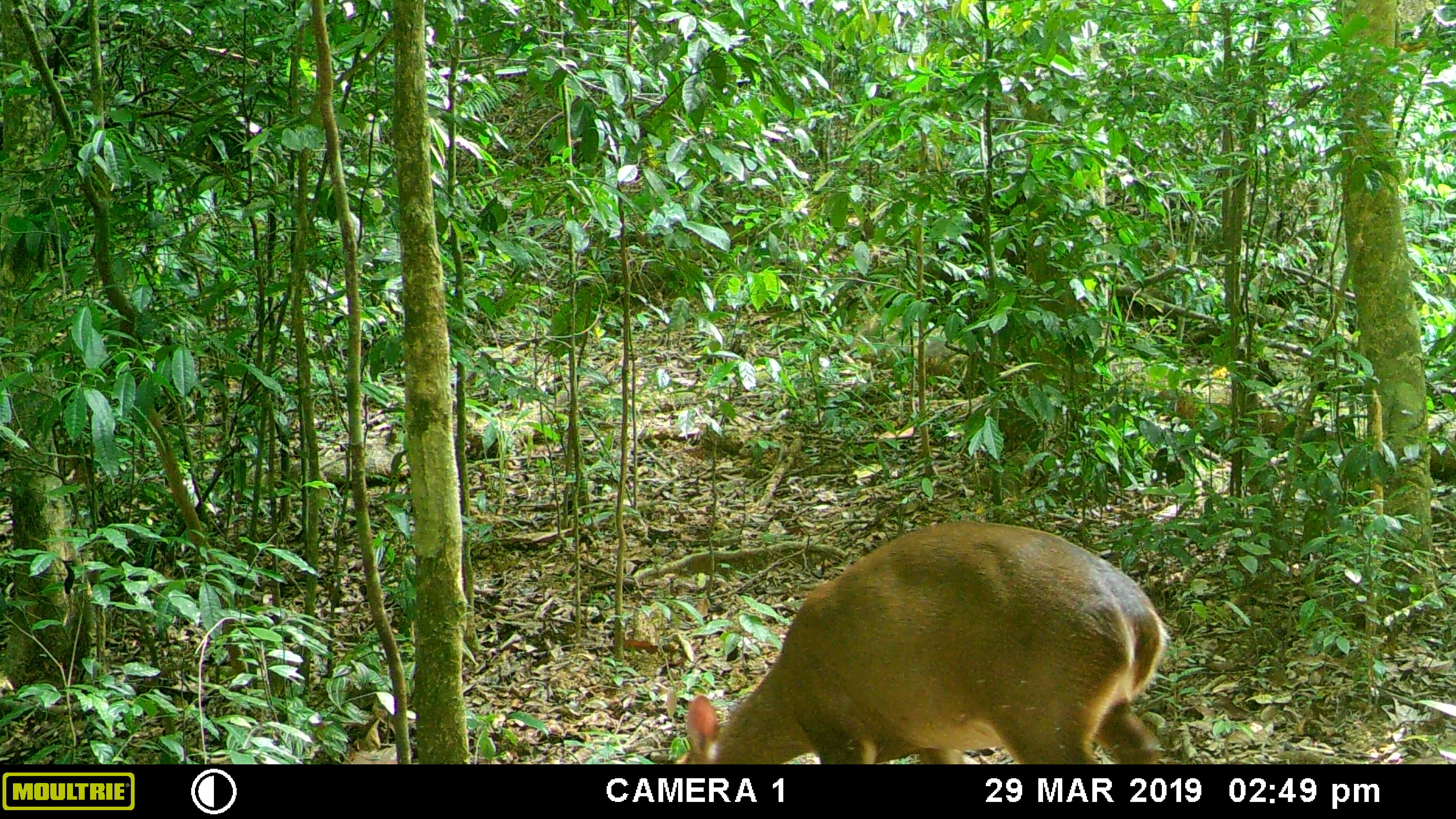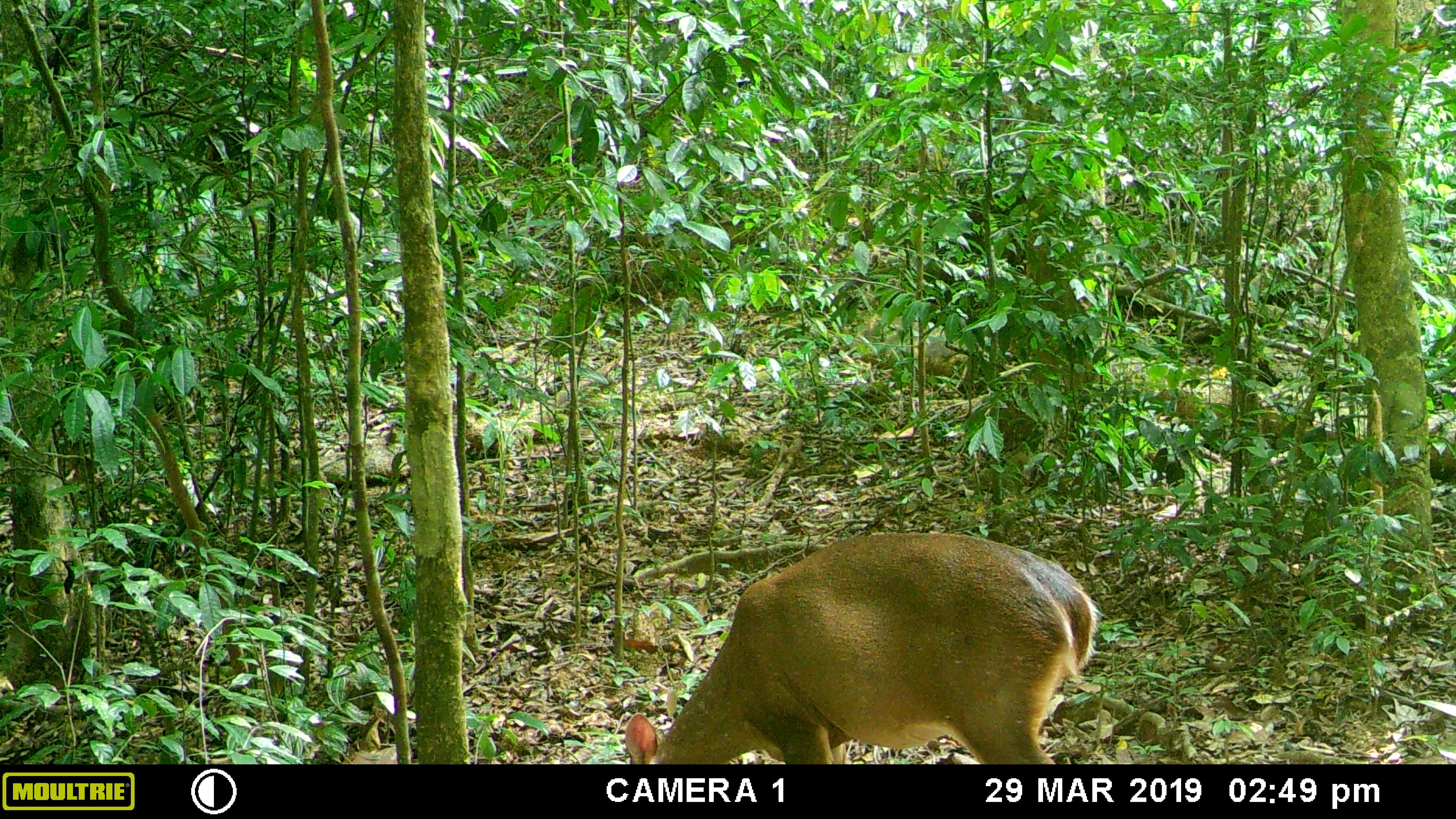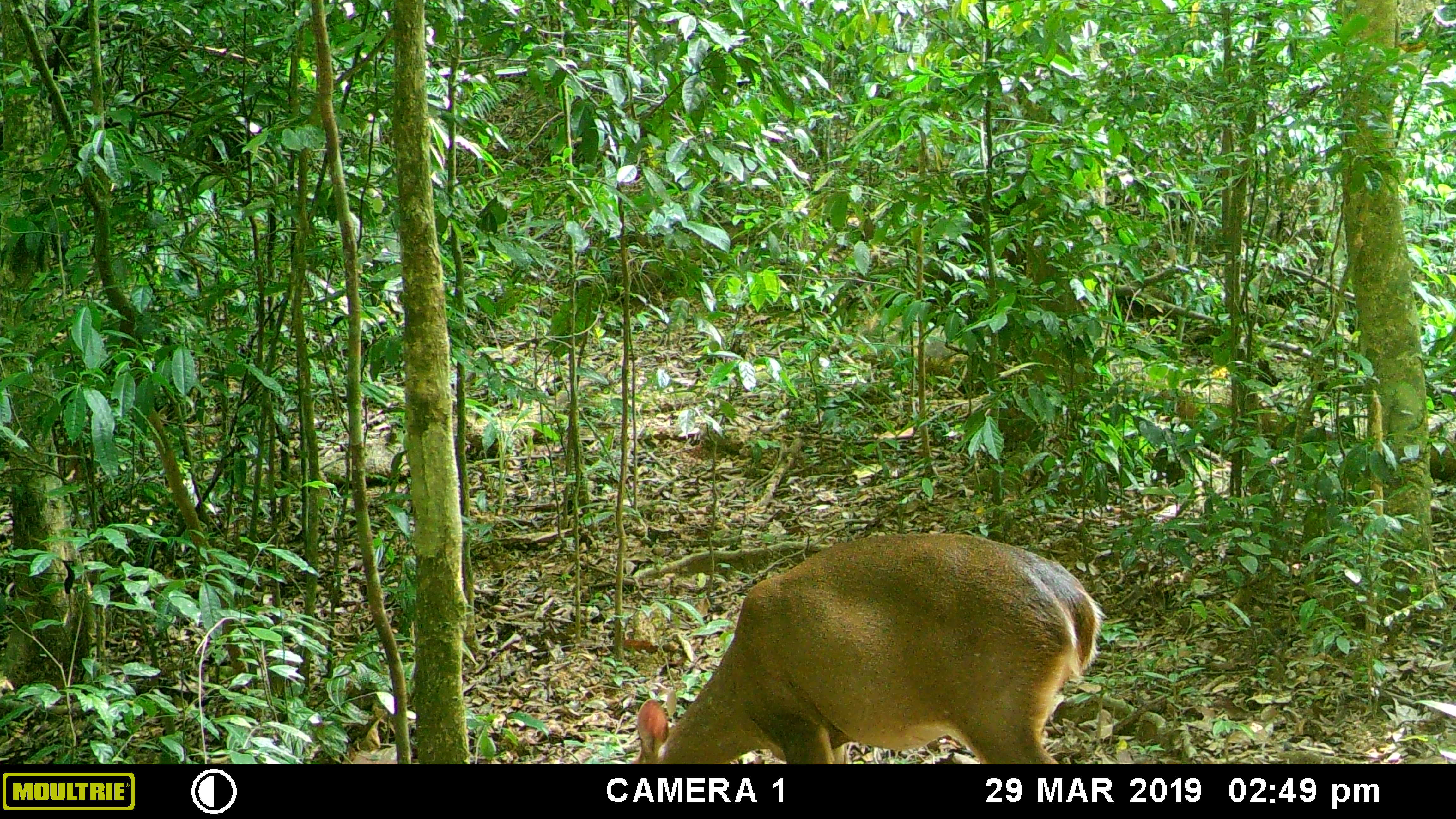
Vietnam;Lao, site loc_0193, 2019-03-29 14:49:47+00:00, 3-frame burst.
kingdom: Animalia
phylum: Chordata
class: Mammalia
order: Artiodactyla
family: Cervidae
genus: Muntiacus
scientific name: Muntiacus vuquangensis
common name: large-antlered muntjac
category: large antlered muntjac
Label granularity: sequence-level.